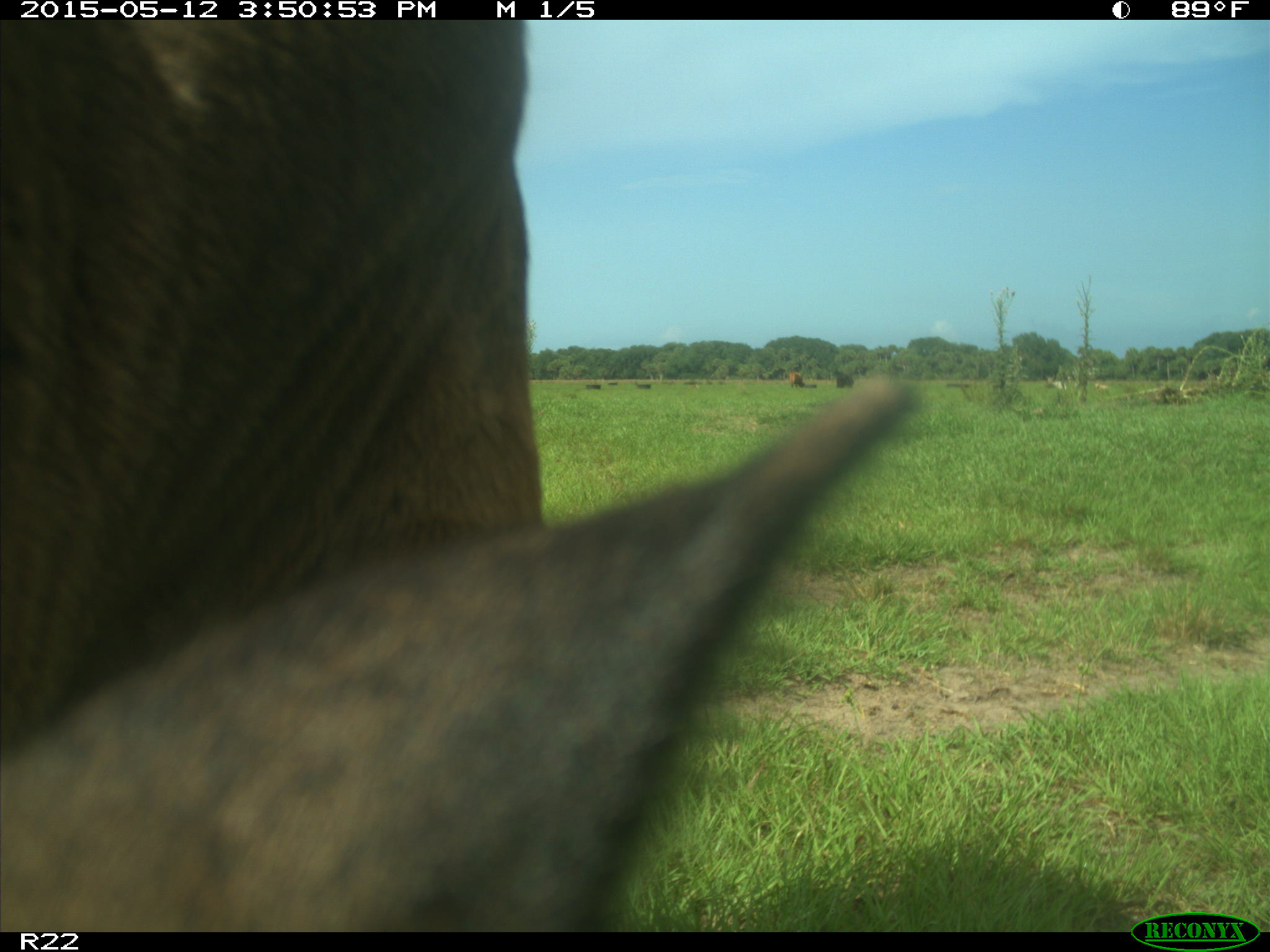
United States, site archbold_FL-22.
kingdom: Animalia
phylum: Chordata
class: Mammalia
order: Artiodactyla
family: Bovidae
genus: Bos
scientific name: Bos taurus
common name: domestic cow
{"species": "Bos taurus (domestic cow)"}